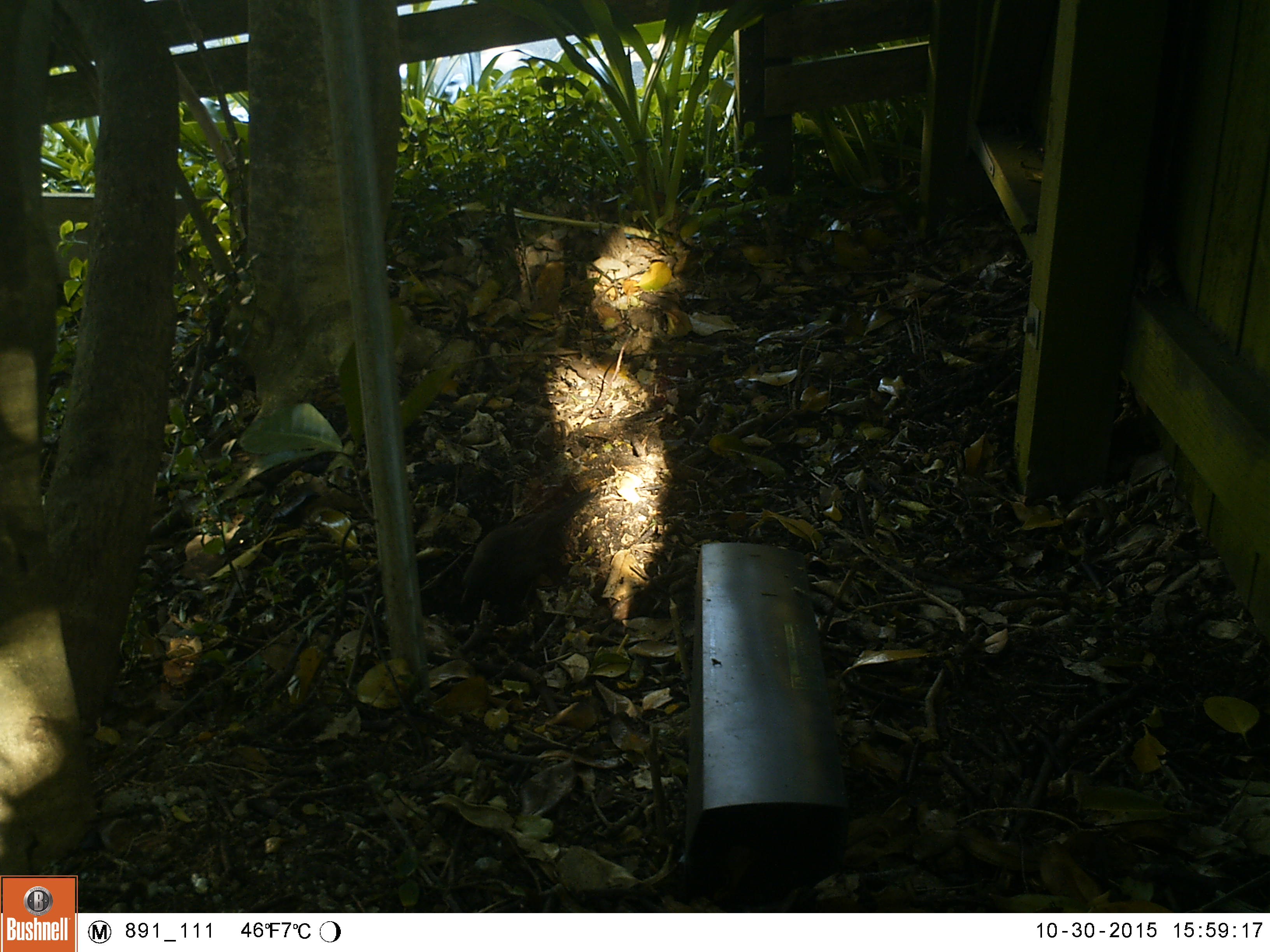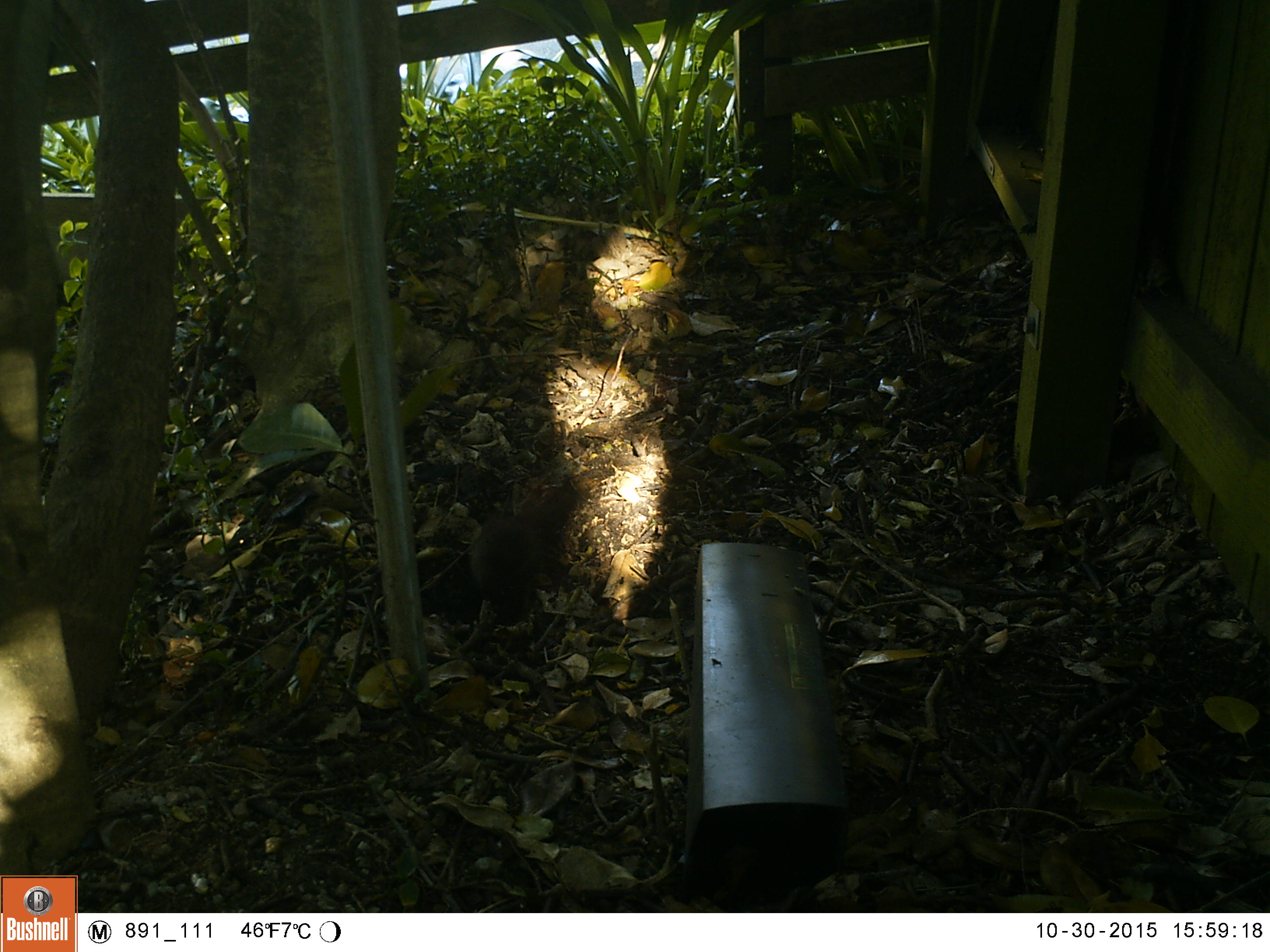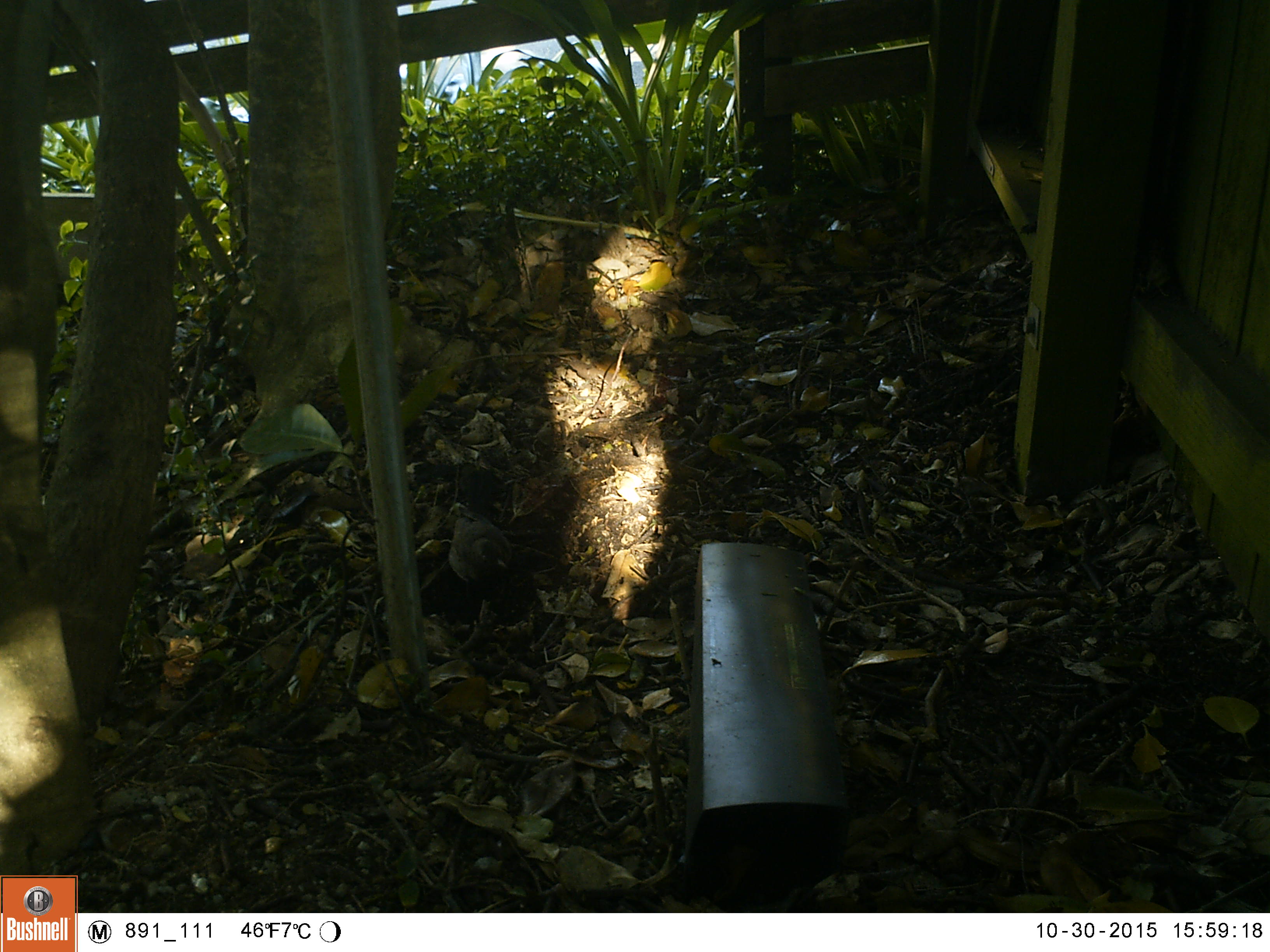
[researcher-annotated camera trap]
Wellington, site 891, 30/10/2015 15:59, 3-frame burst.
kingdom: Animalia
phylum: Chordata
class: Aves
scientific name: Aves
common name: bird